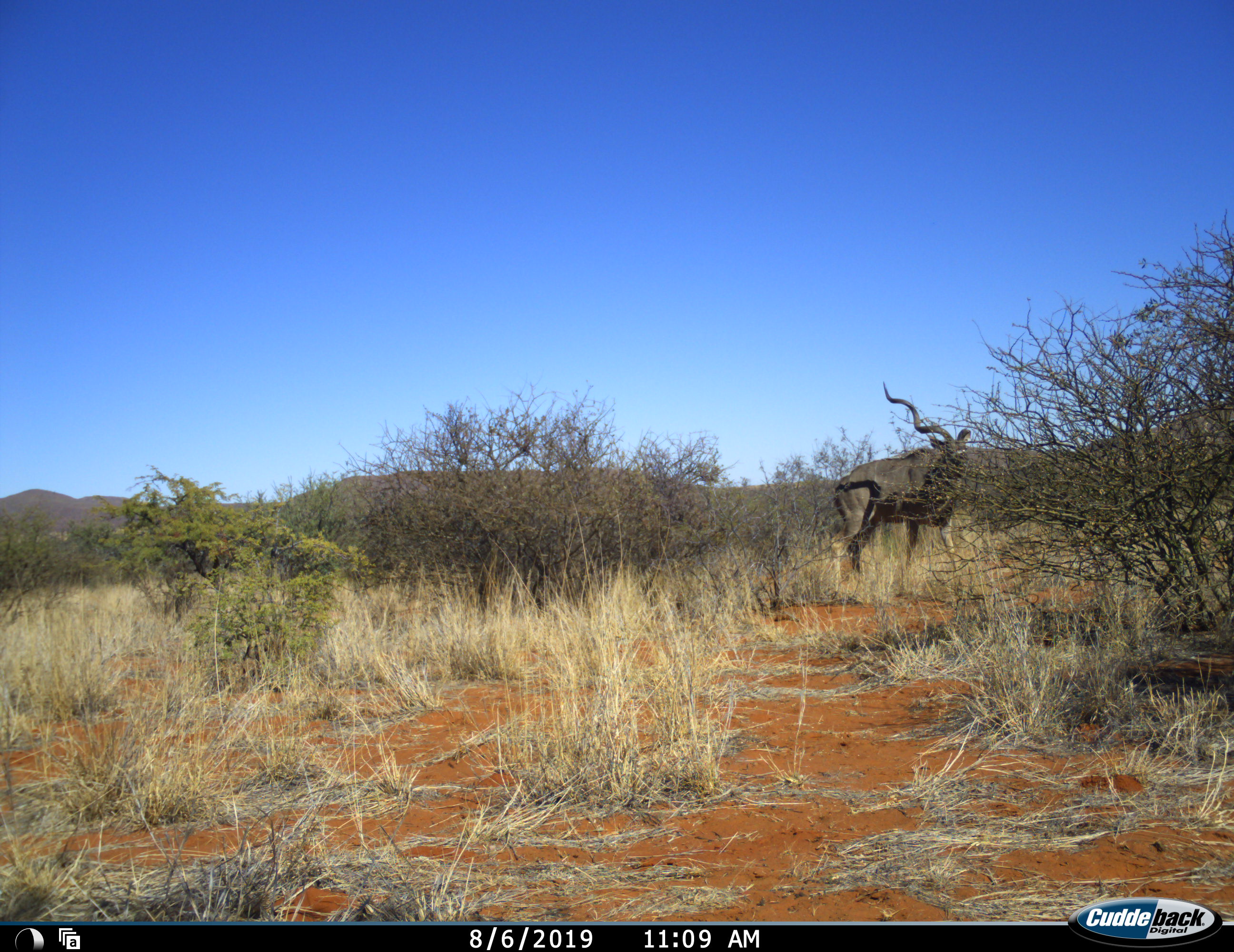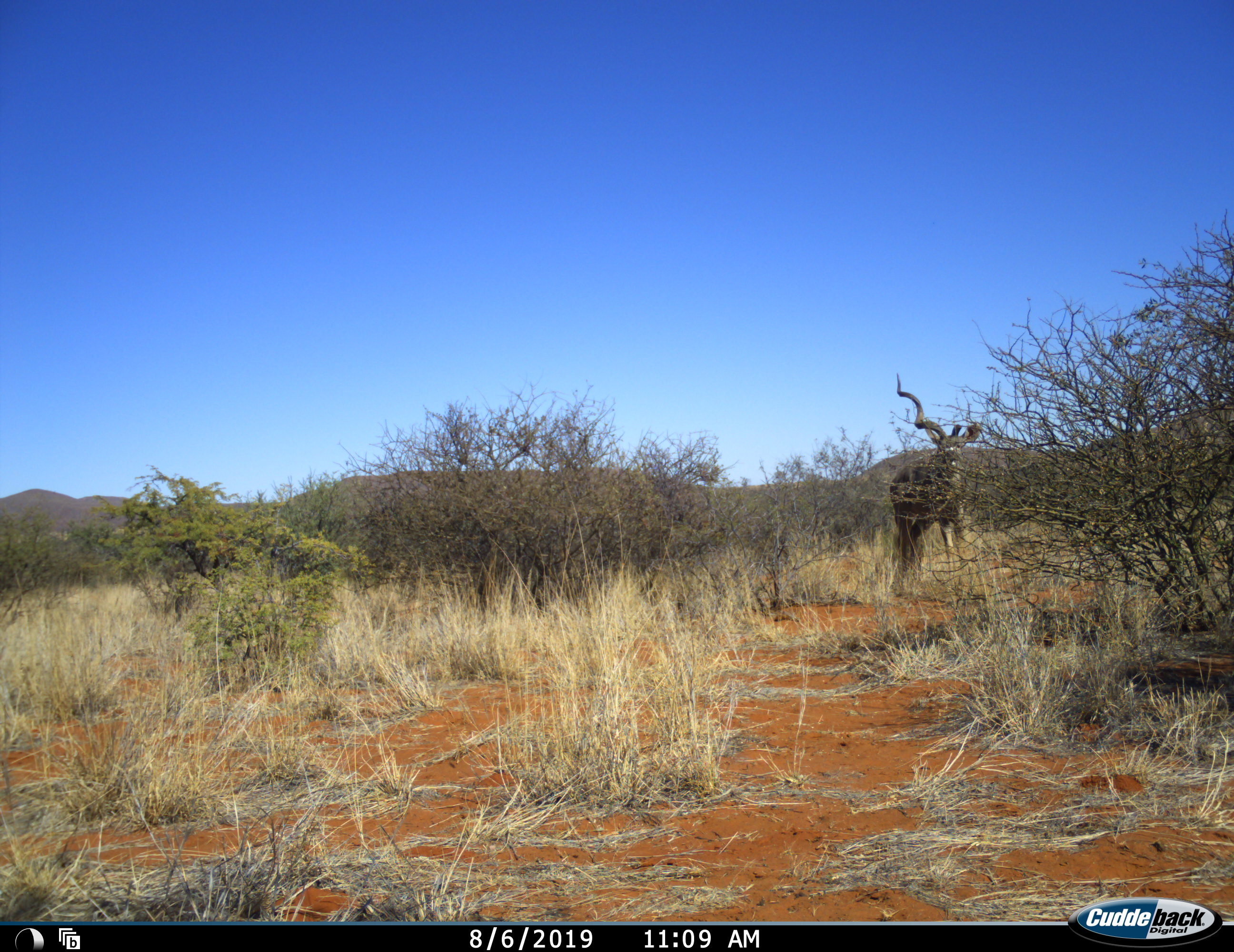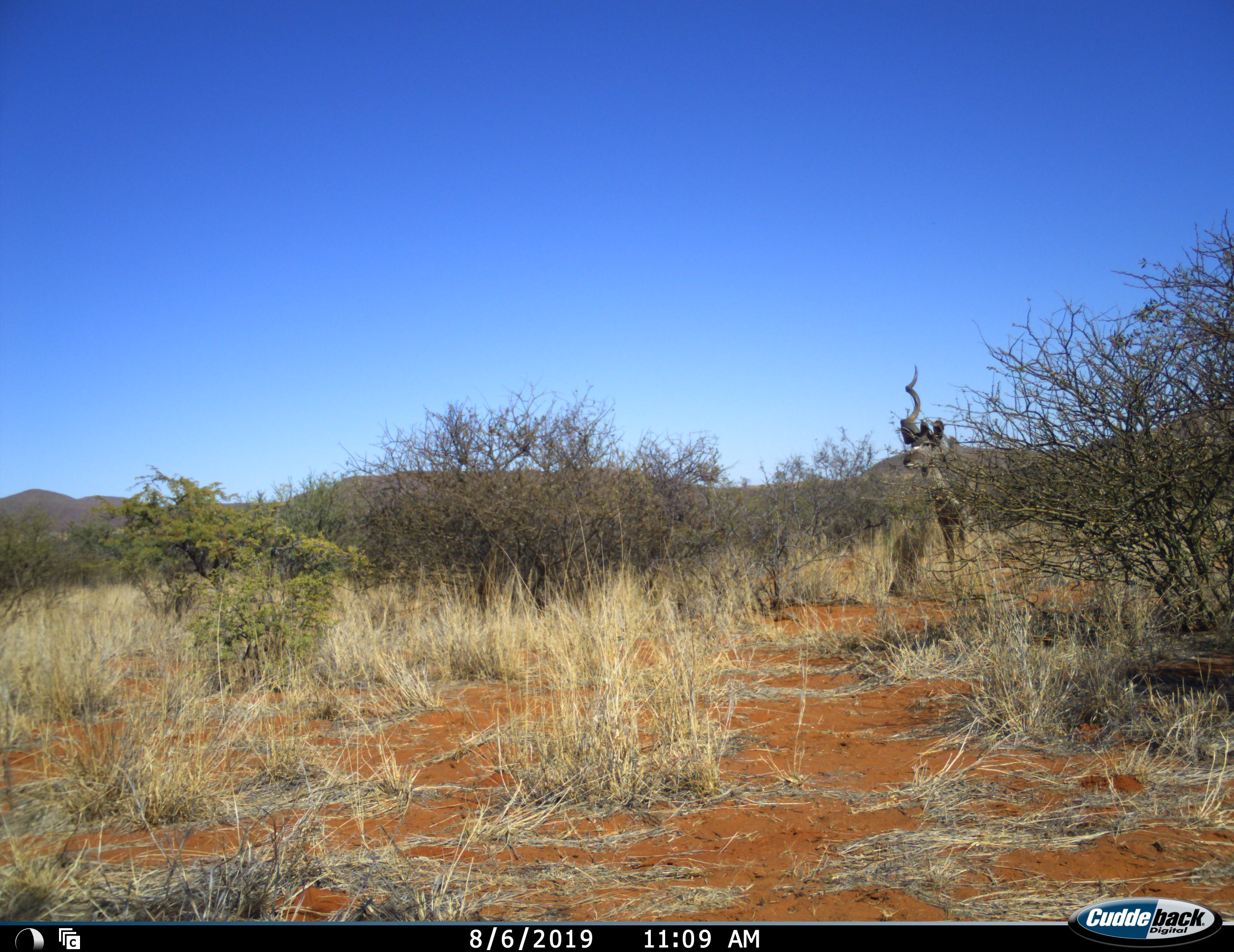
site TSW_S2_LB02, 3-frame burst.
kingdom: Animalia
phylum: Chordata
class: Mammalia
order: Artiodactyla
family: Bovidae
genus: Tragelaphus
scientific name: Tragelaphus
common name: kudu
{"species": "kudu (Tragelaphus)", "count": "1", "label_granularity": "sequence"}